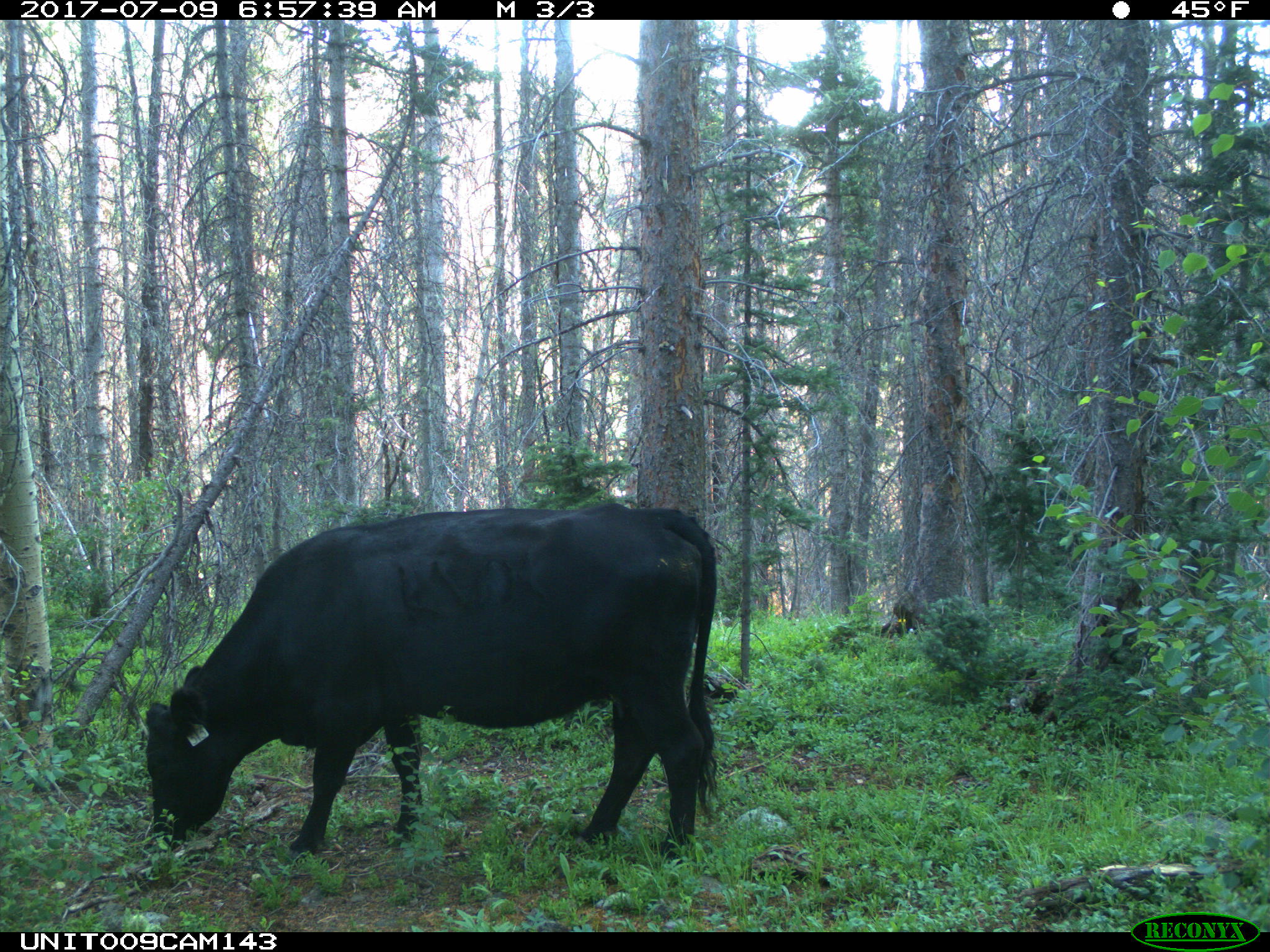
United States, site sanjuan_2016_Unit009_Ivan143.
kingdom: Animalia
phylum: Chordata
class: Mammalia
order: Artiodactyla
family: Bovidae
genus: Bos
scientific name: Bos taurus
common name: domestic cow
Bos taurus (domestic cow).